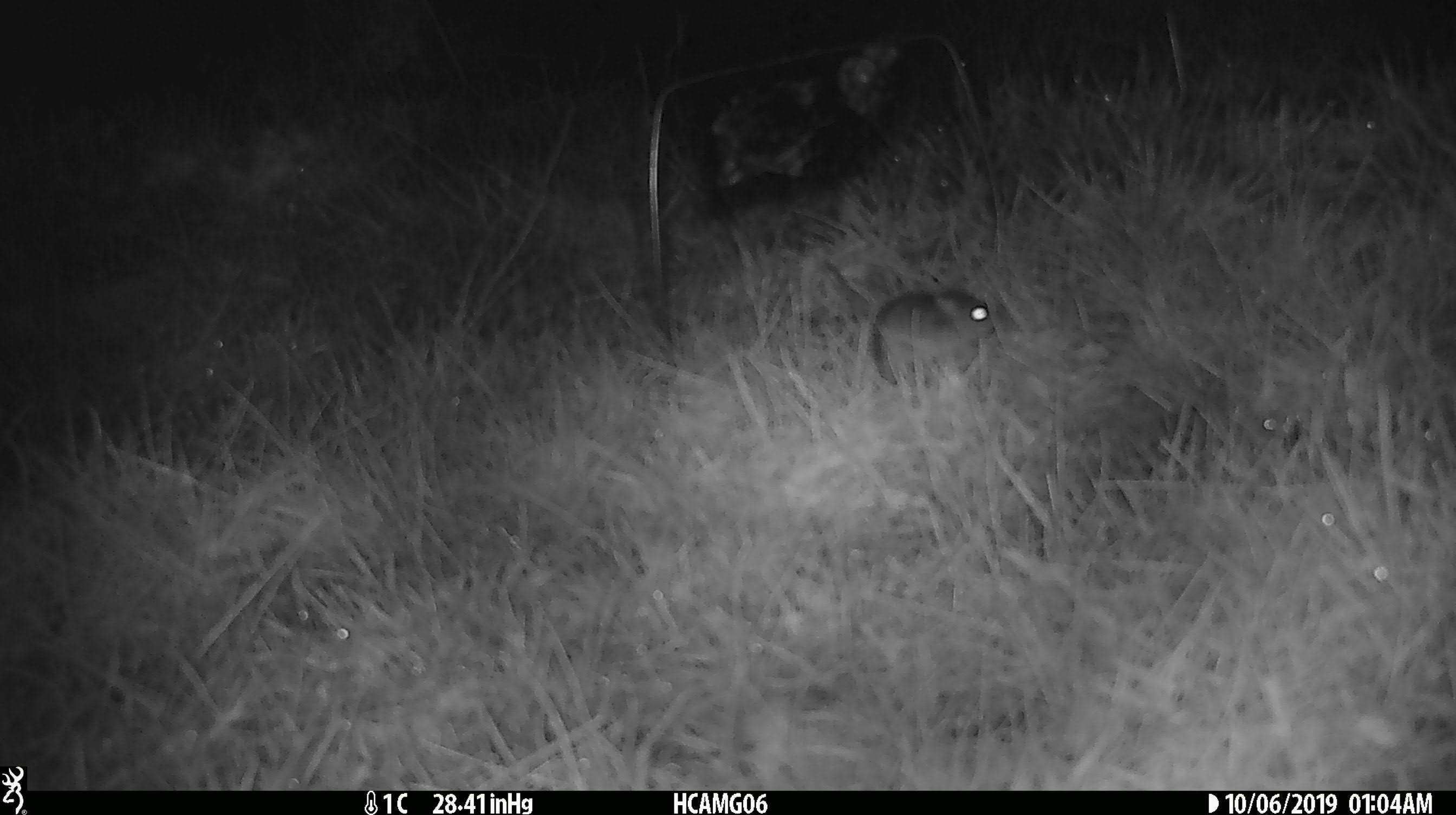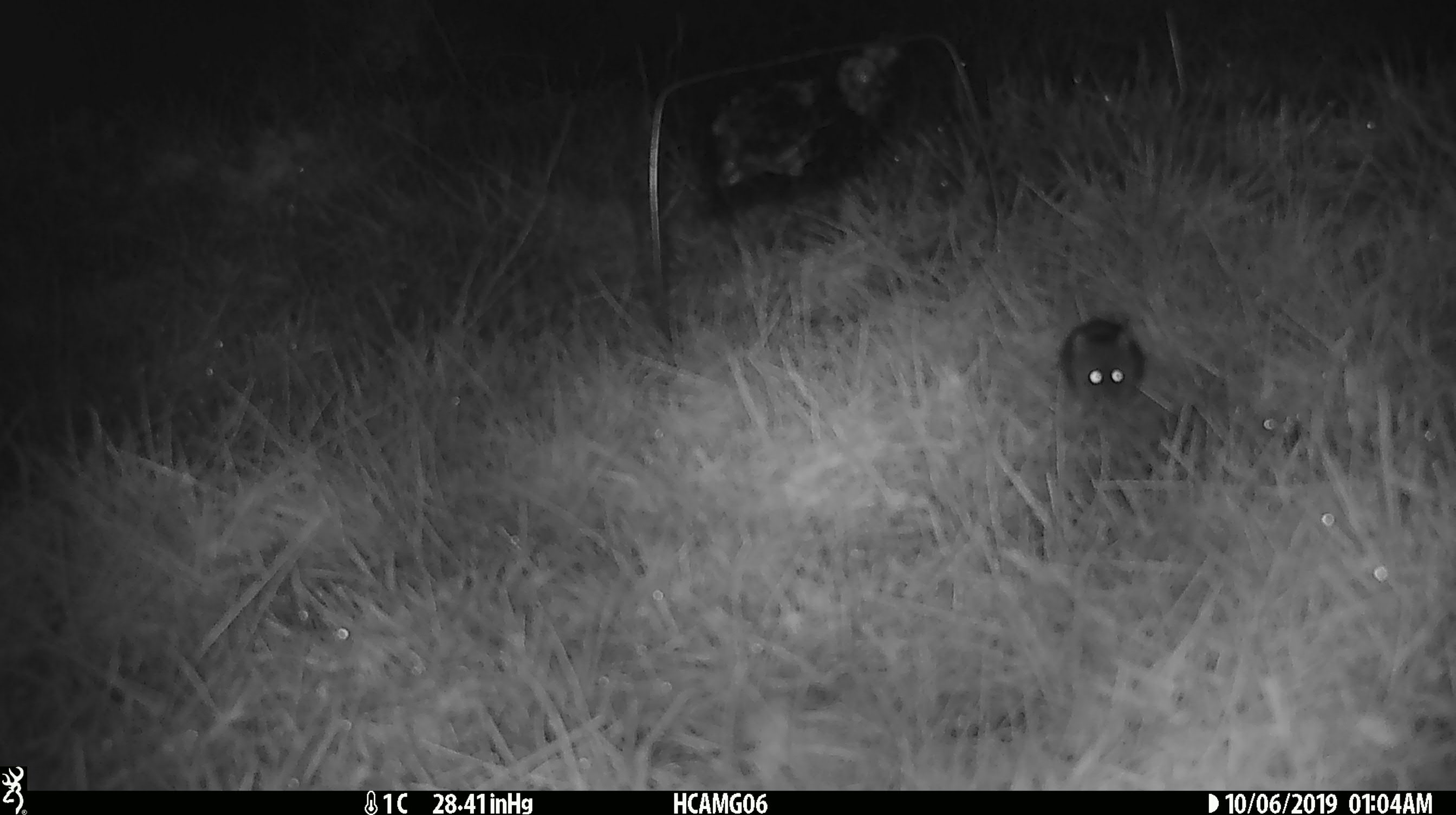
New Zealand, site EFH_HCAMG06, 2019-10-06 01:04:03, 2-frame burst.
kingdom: Animalia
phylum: Chordata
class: Mammalia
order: Rodentia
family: Muridae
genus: Mus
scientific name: Mus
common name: mouse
Mouse (Mus).